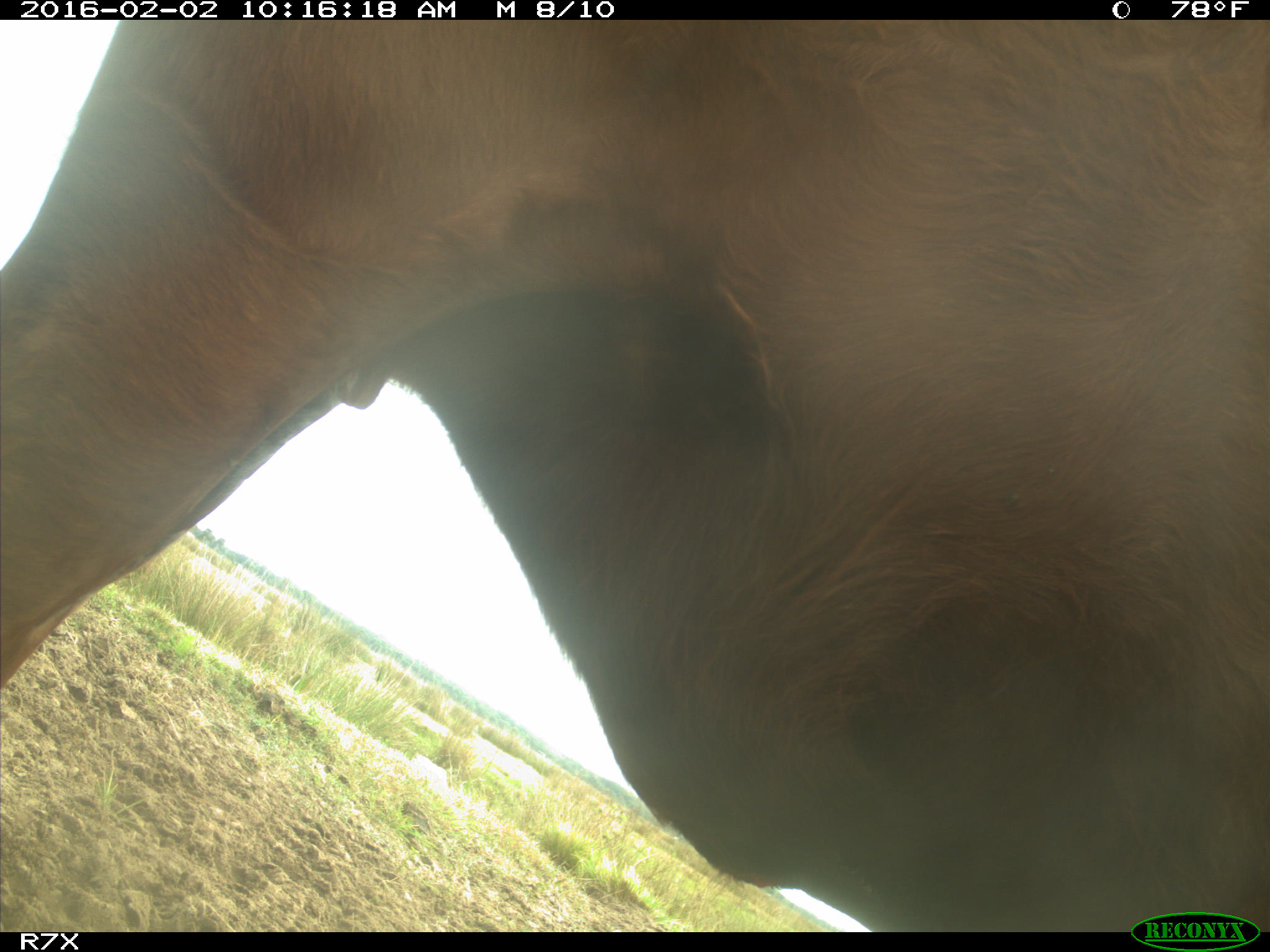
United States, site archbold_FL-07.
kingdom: Animalia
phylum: Chordata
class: Mammalia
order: Artiodactyla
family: Bovidae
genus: Bos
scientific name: Bos taurus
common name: domestic cow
Bos taurus (domestic cow).